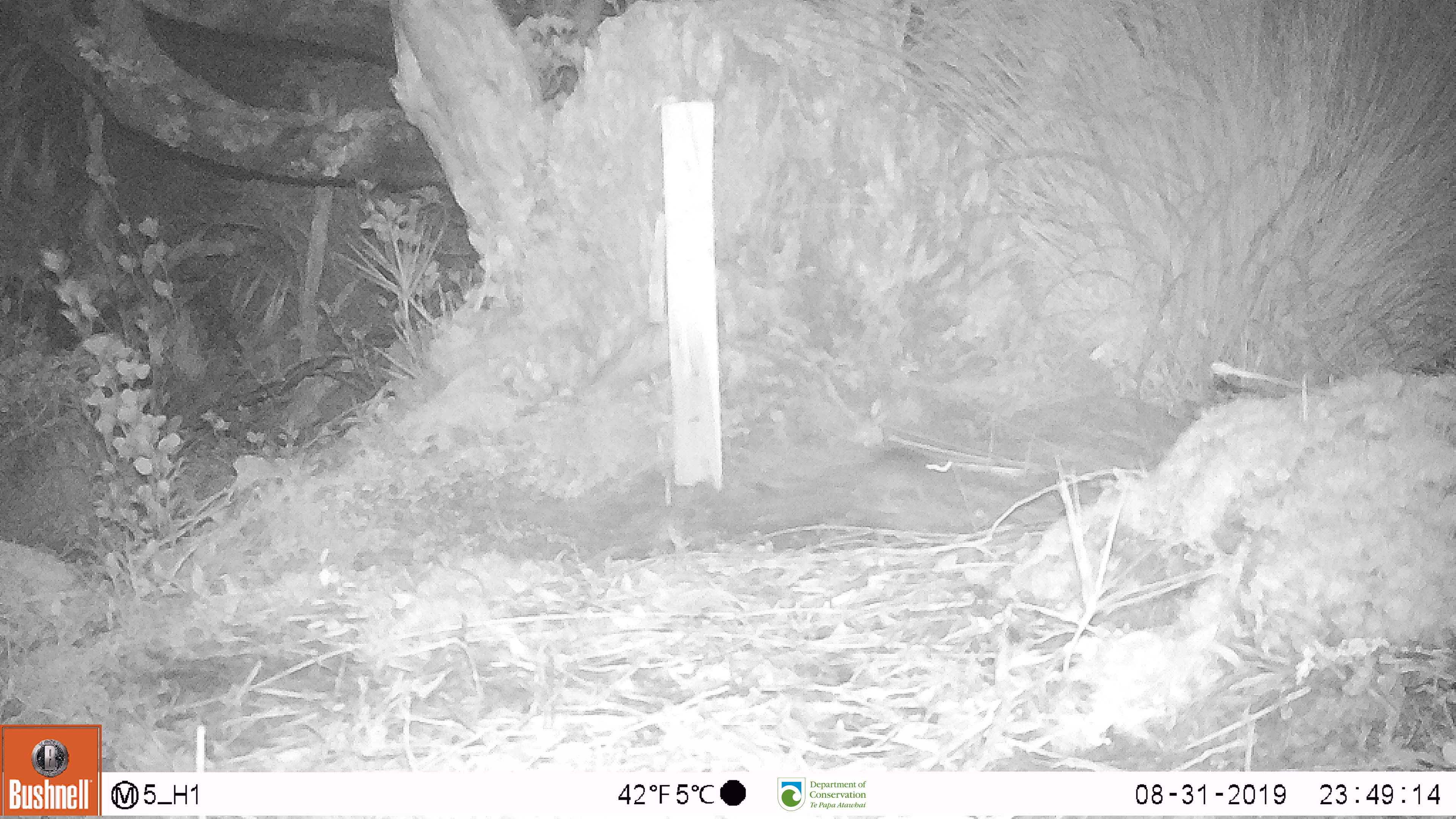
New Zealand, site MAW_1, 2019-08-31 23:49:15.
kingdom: Animalia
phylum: Chordata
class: Mammalia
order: Rodentia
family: Muridae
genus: Mus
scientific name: Mus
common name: mouse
Mouse (Mus).